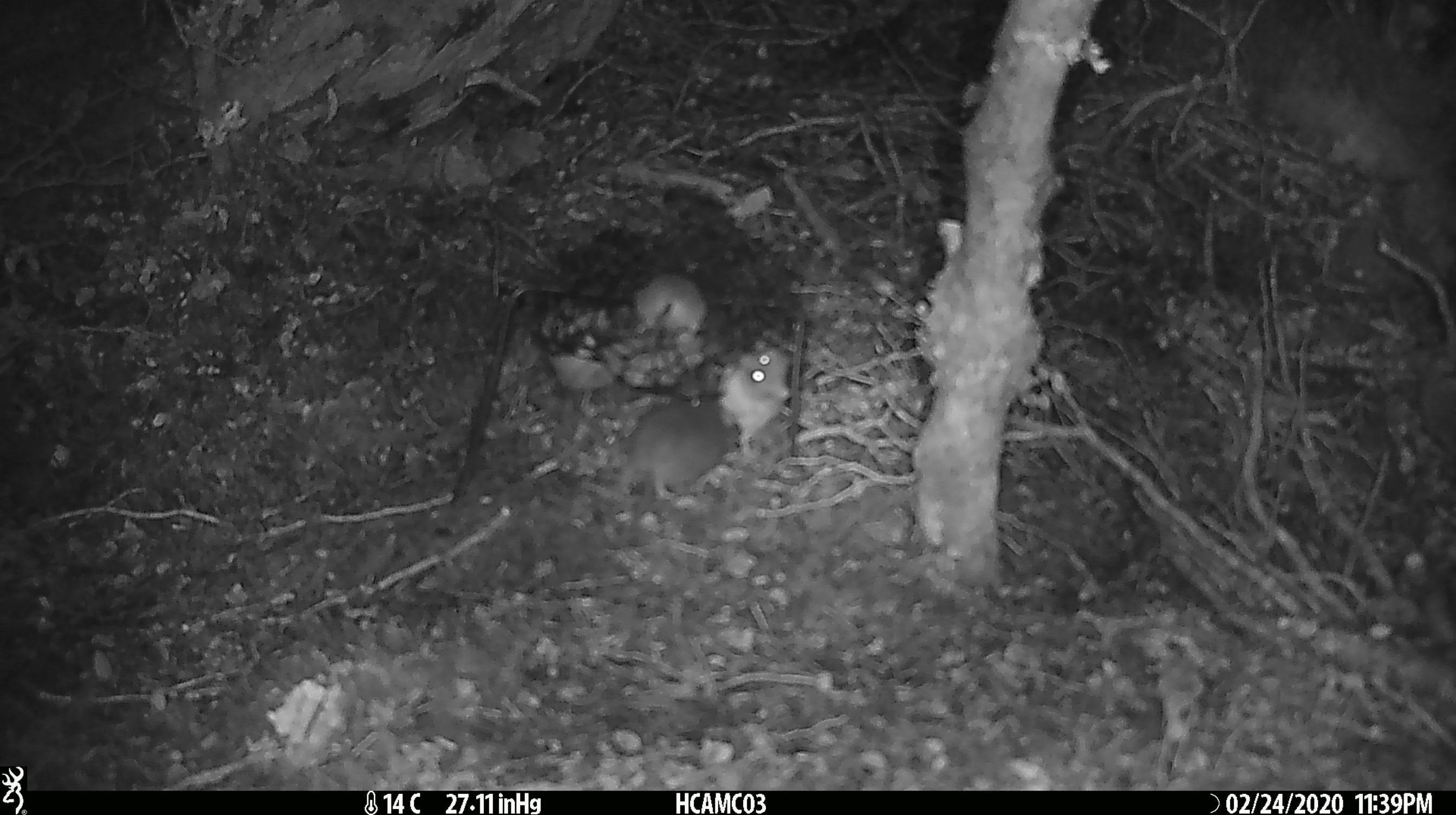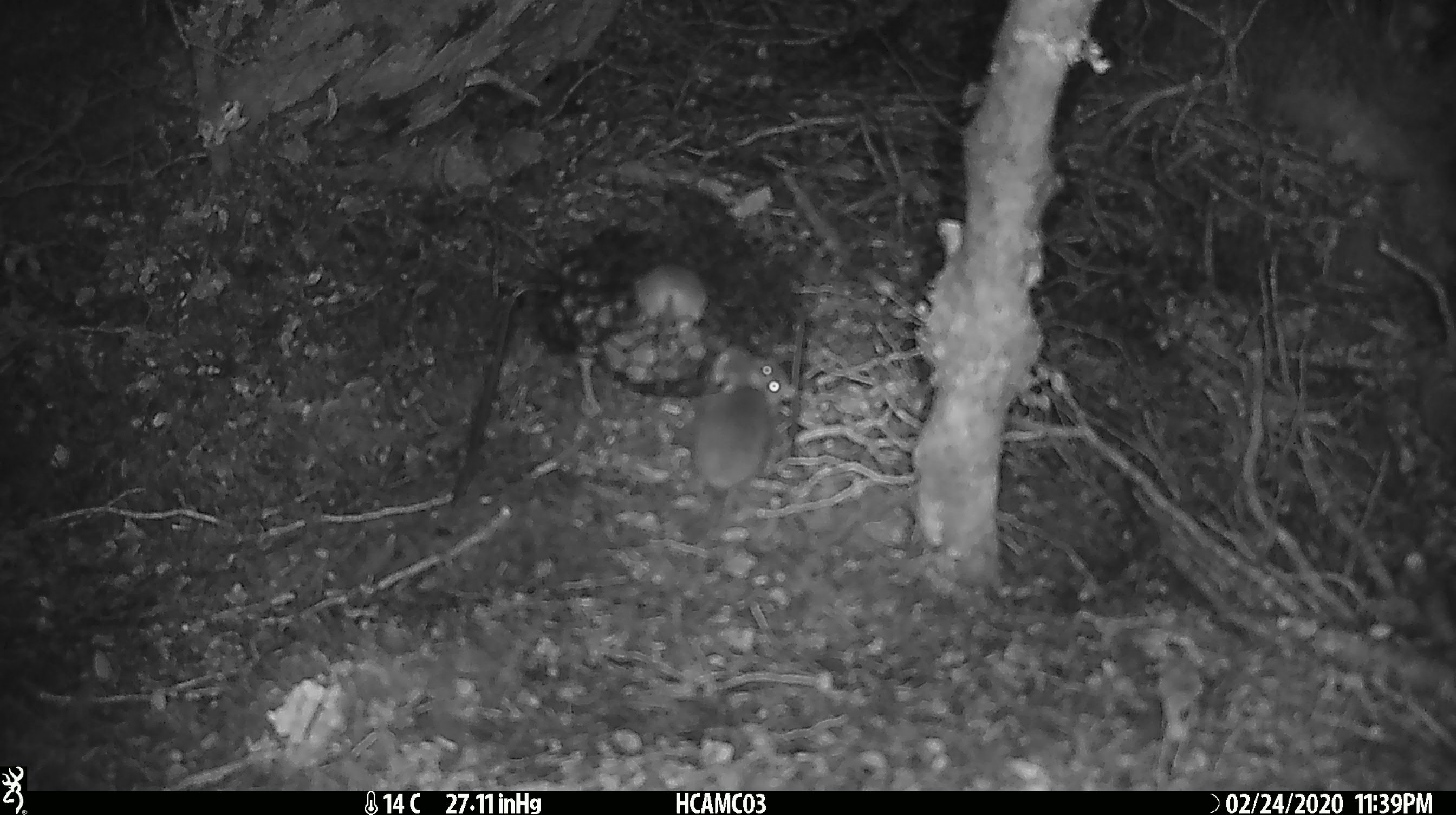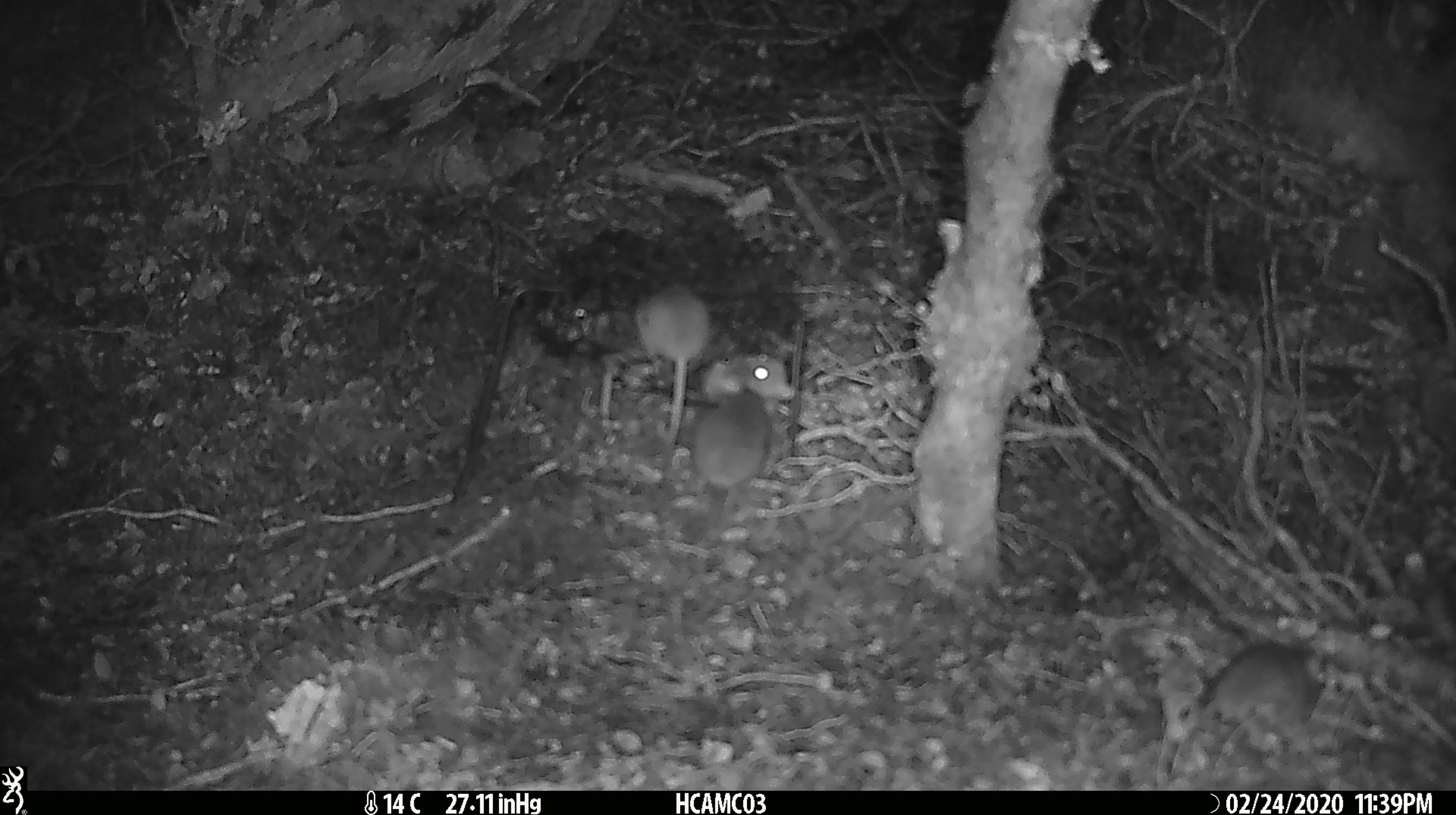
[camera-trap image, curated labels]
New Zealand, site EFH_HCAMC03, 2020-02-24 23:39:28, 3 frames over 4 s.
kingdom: Animalia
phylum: Chordata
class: Mammalia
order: Rodentia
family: Muridae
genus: Mus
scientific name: Mus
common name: mouse